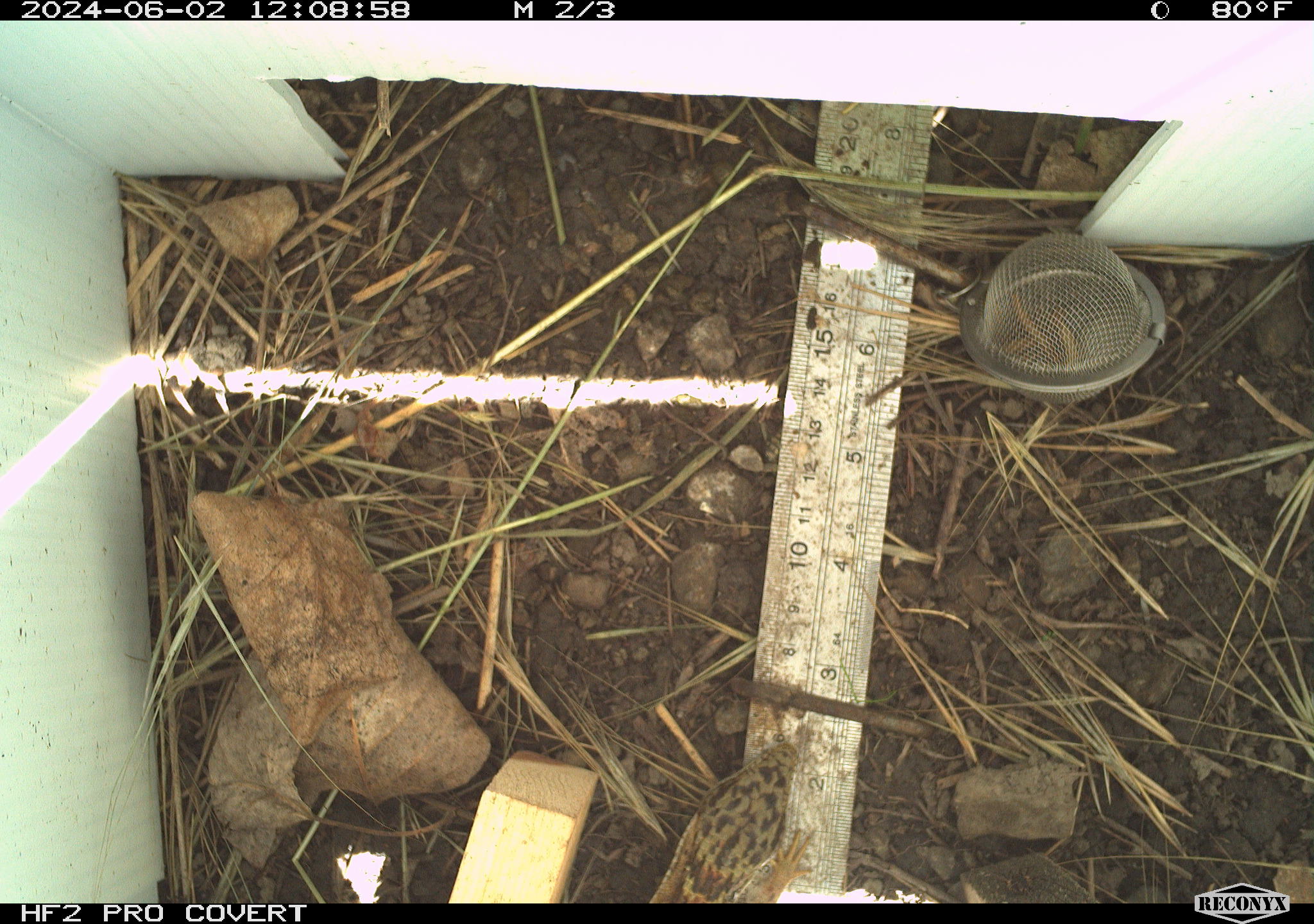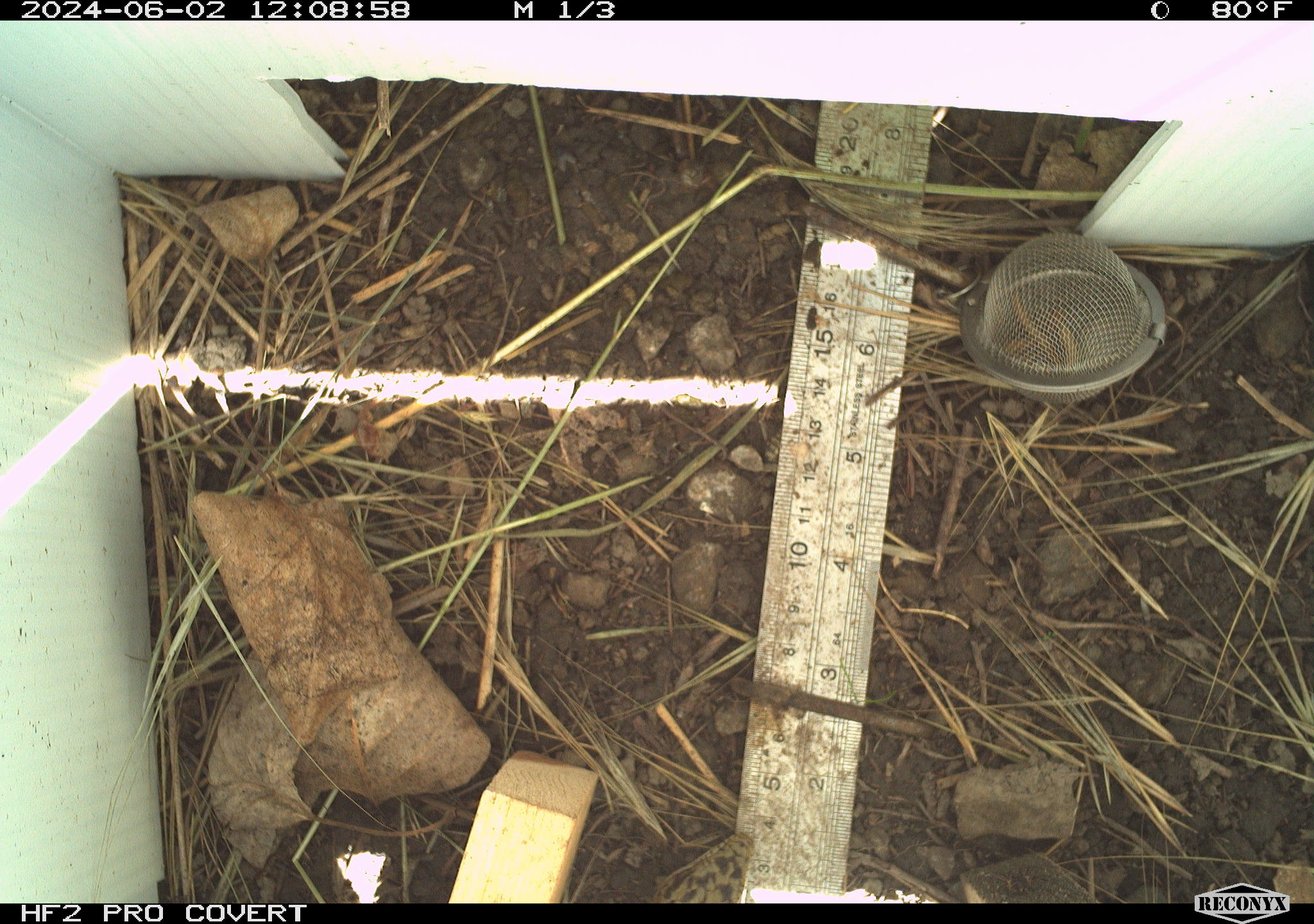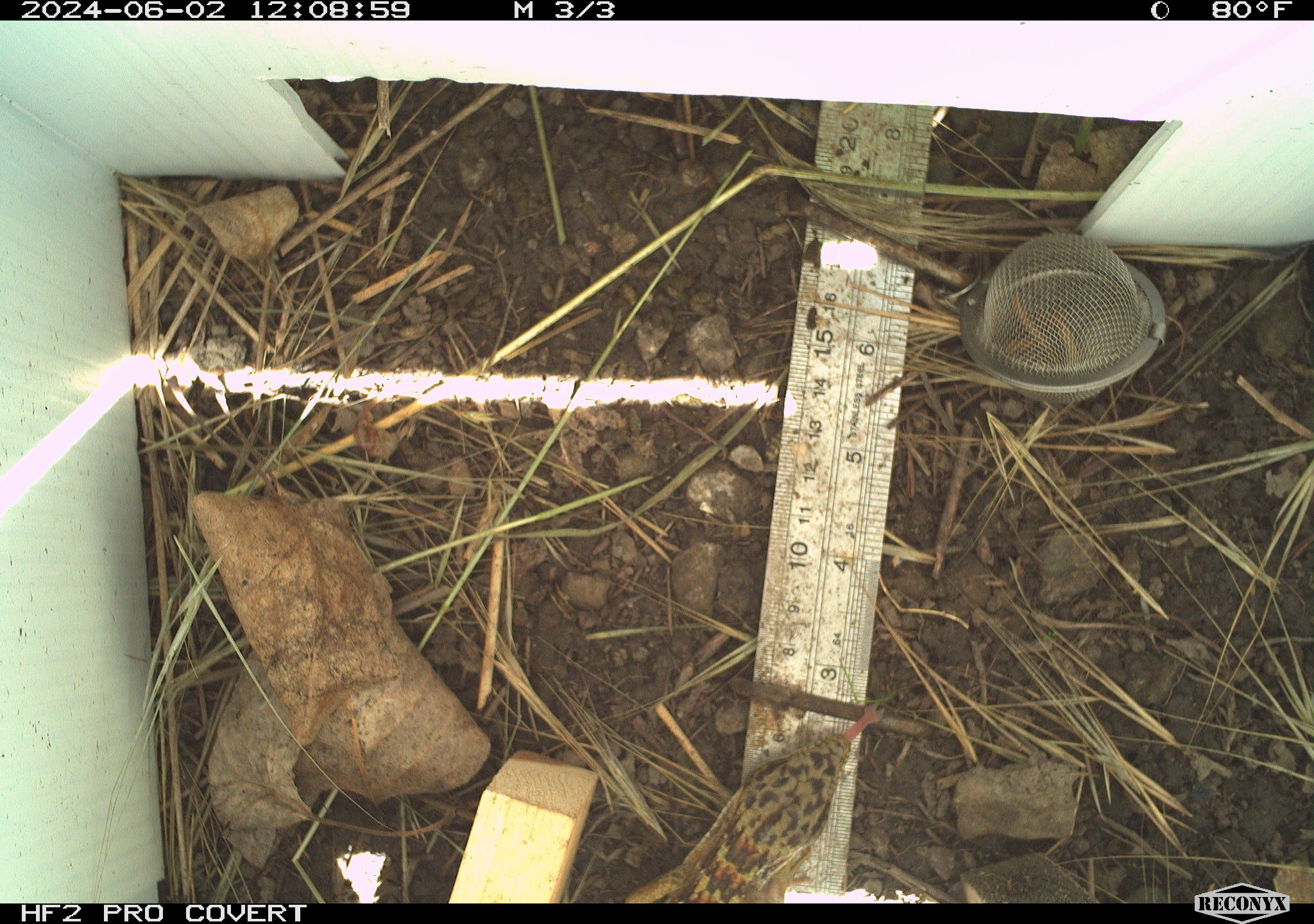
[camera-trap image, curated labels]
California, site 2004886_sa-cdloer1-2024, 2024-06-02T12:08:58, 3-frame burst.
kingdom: Animalia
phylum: Chordata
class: Reptilia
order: Squamata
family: Anguidae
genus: Elgaria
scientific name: Elgaria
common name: alligator lizards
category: elgaria species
Elgaria species (alligator lizards) (Elgaria).